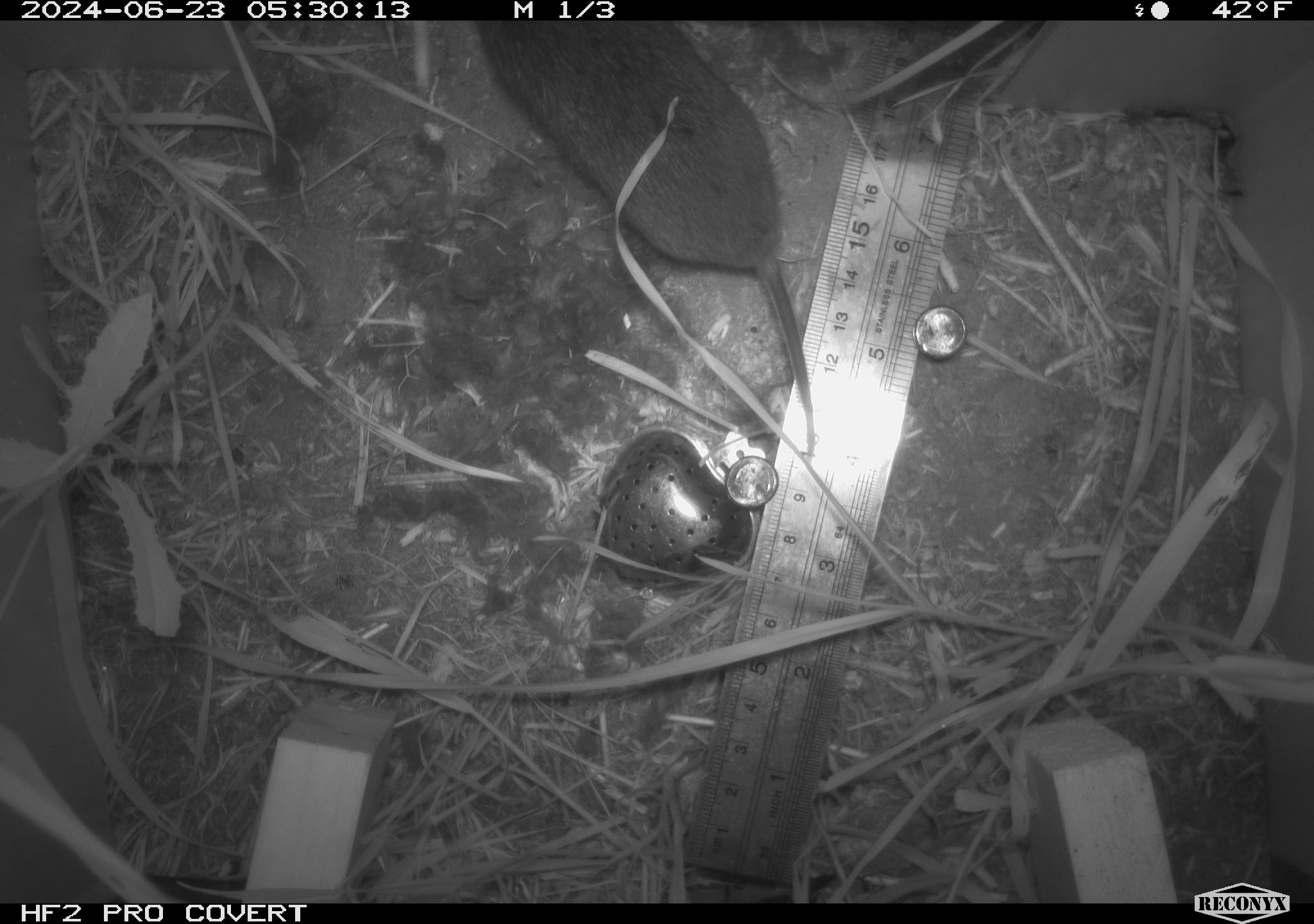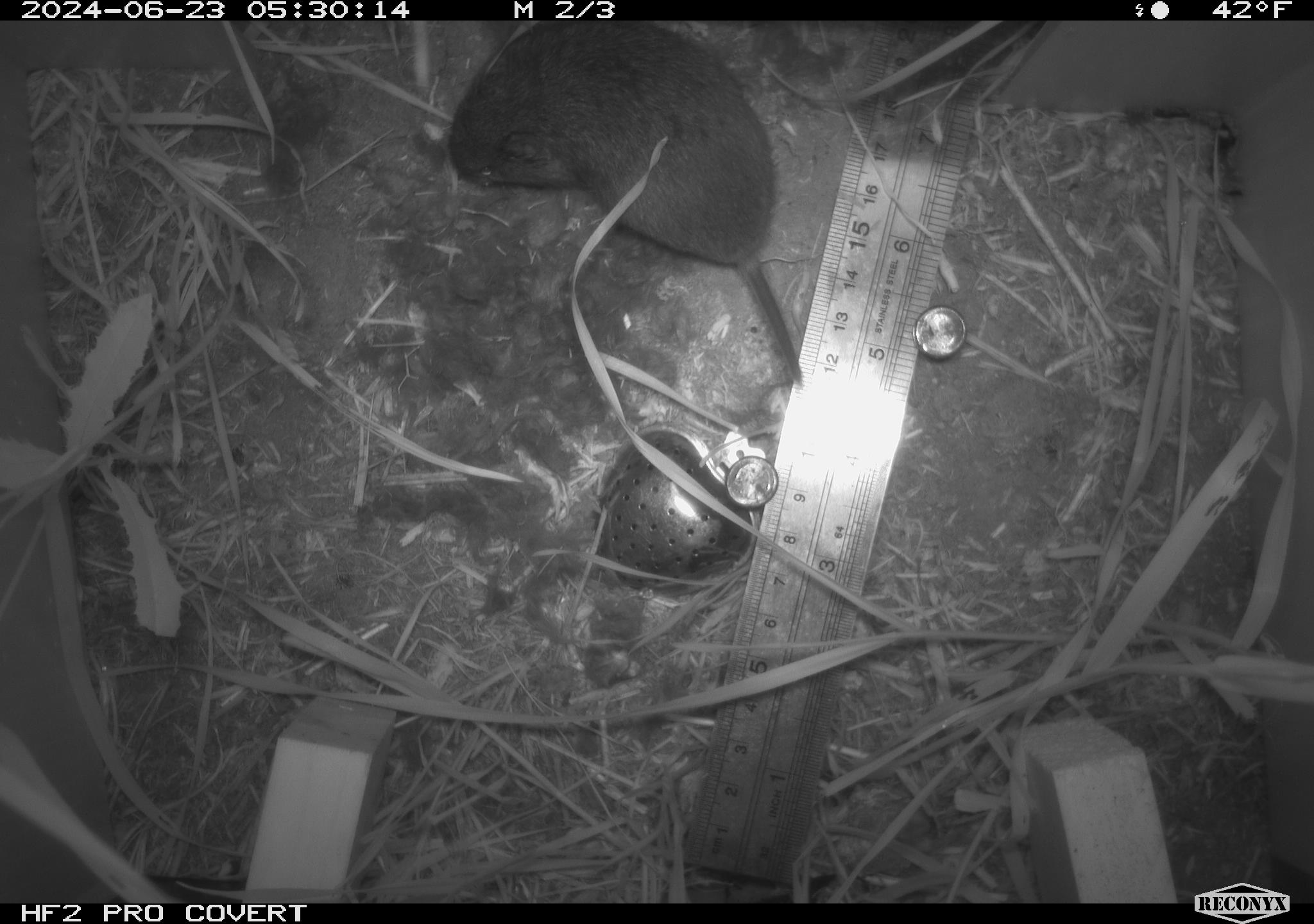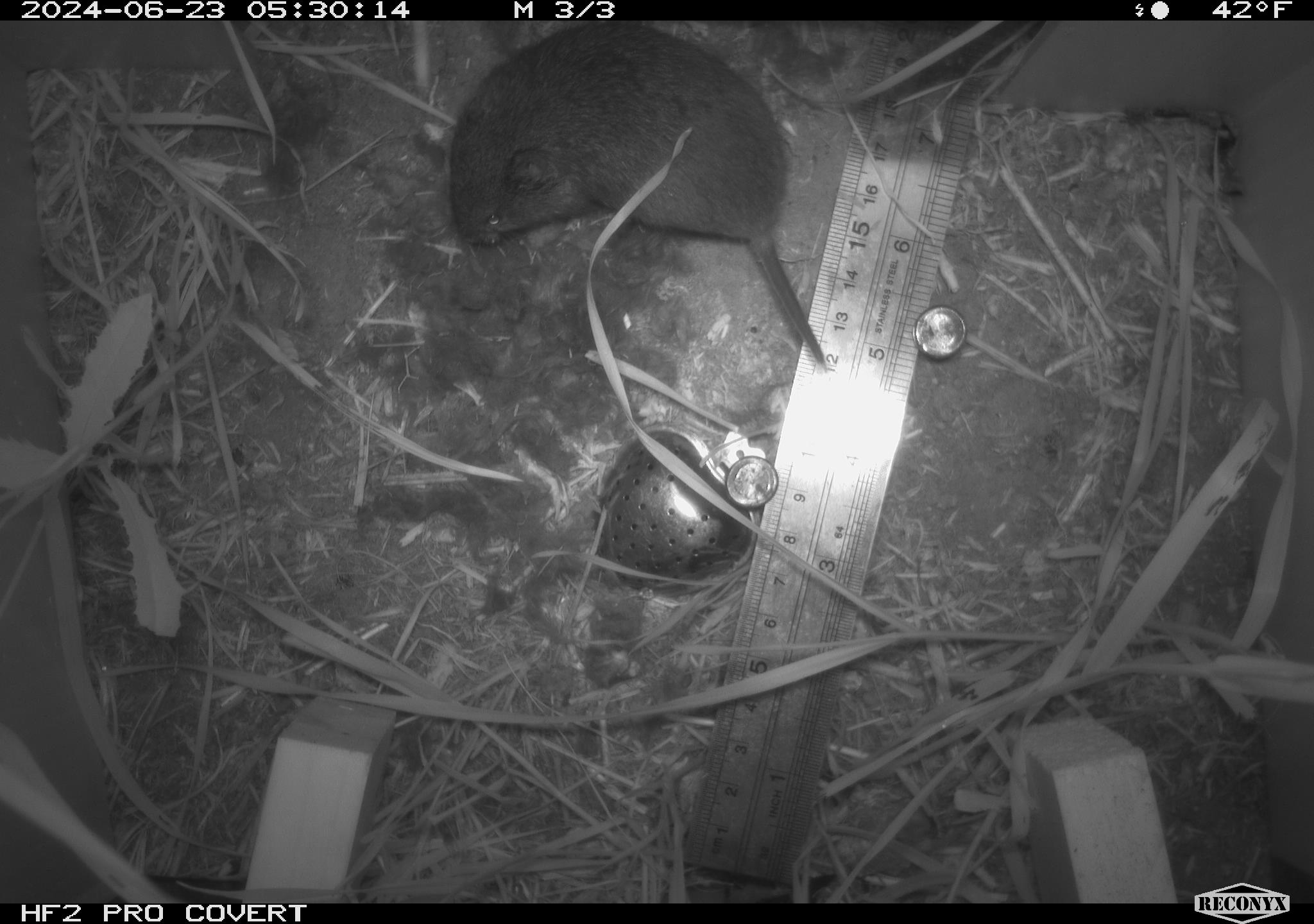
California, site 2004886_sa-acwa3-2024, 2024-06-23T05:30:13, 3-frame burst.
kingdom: Animalia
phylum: Chordata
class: Mammalia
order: Rodentia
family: Cricetidae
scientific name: Arvicolinae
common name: voles, lemmings, and muskrats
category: arvicolinae subfamily